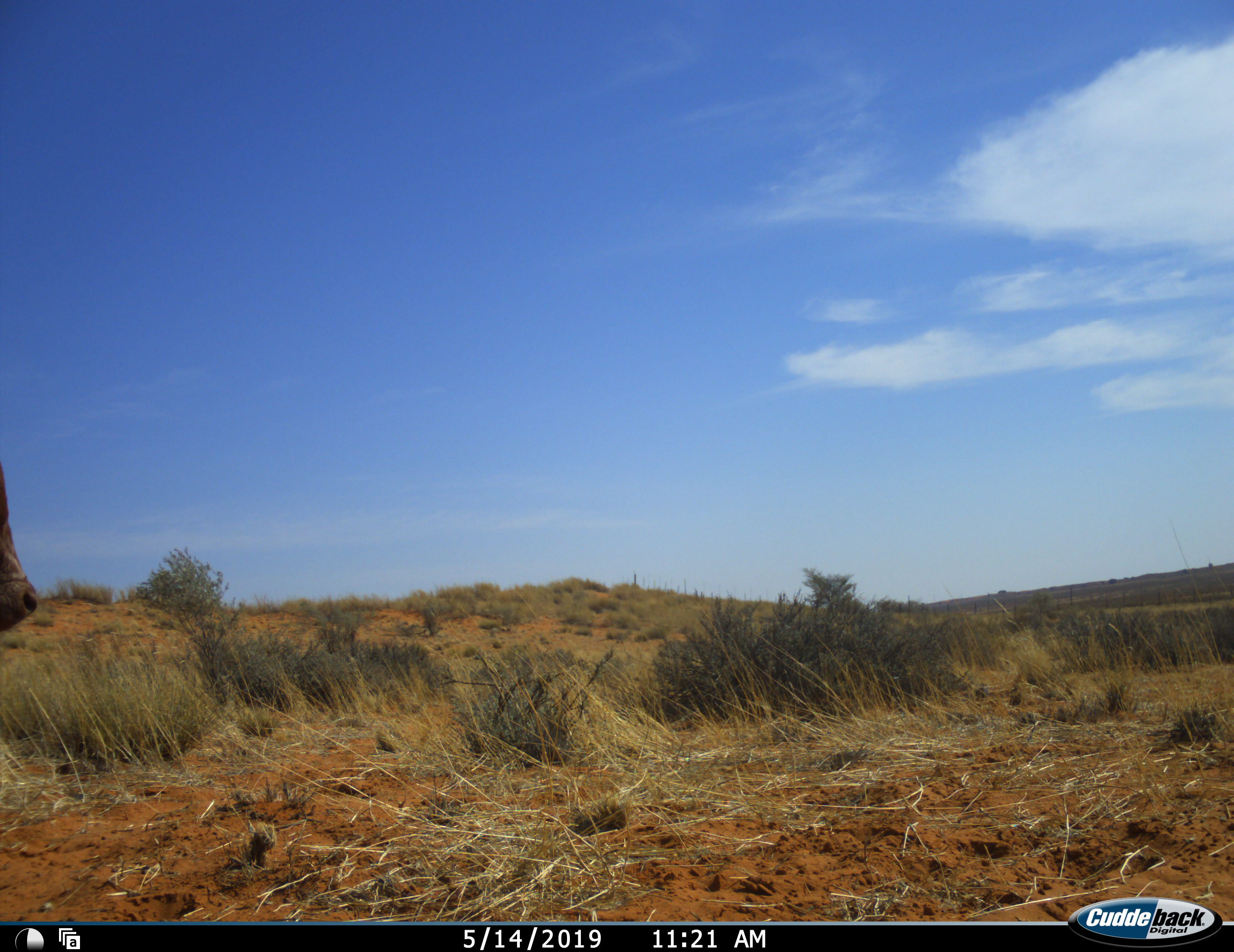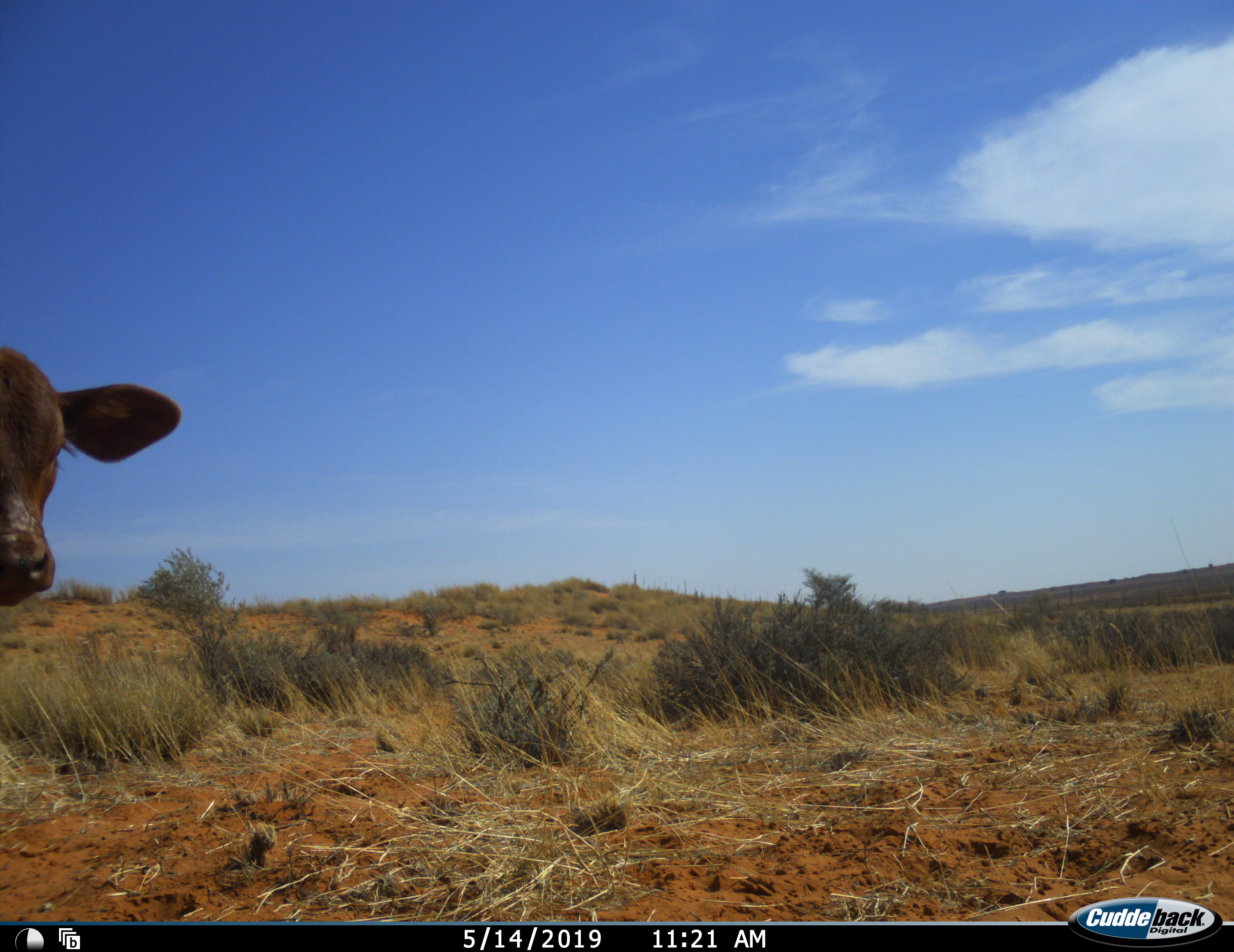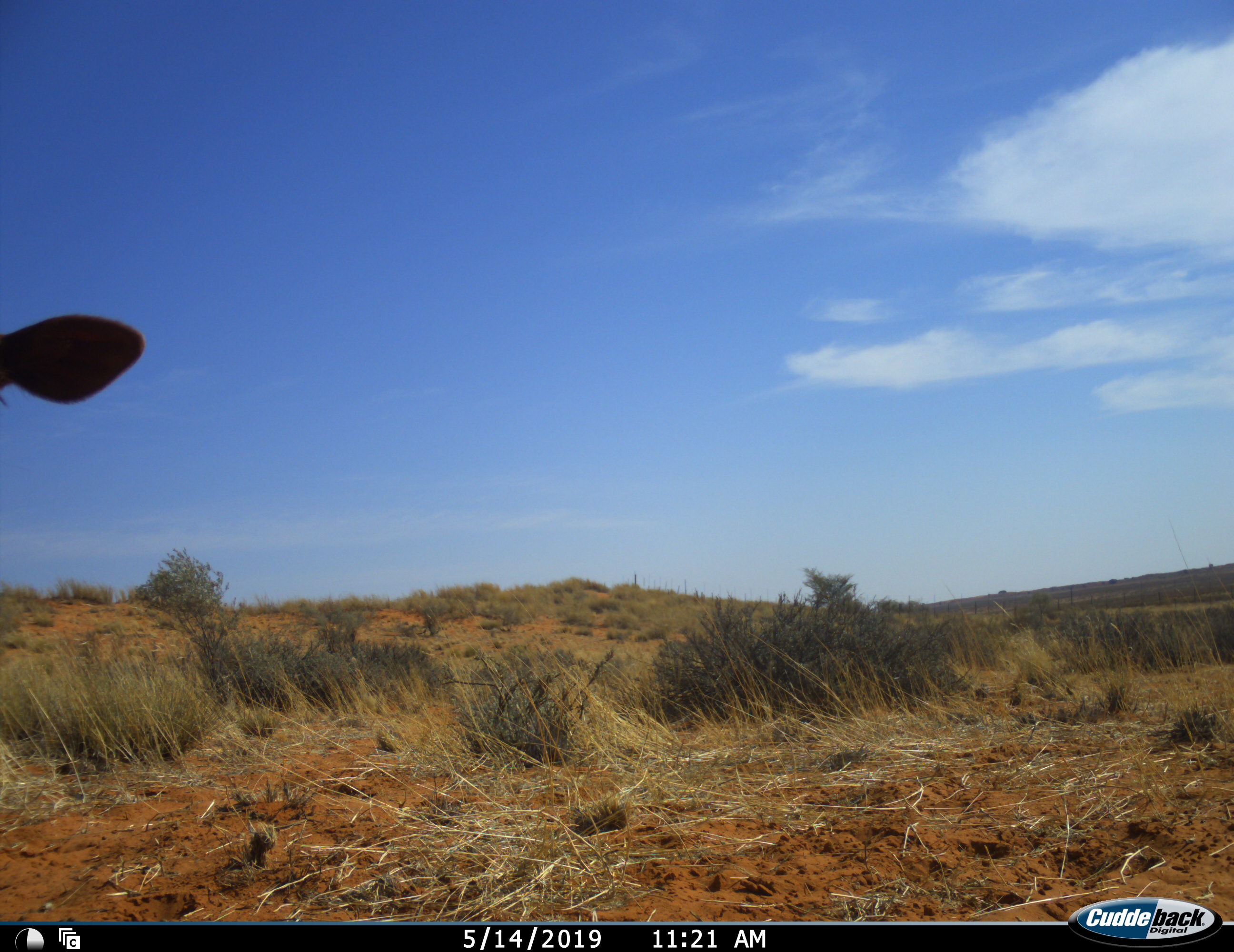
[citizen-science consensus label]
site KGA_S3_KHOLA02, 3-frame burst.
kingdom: Animalia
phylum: Chordata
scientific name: Vertebrata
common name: domestic animal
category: domesticanimal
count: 1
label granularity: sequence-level